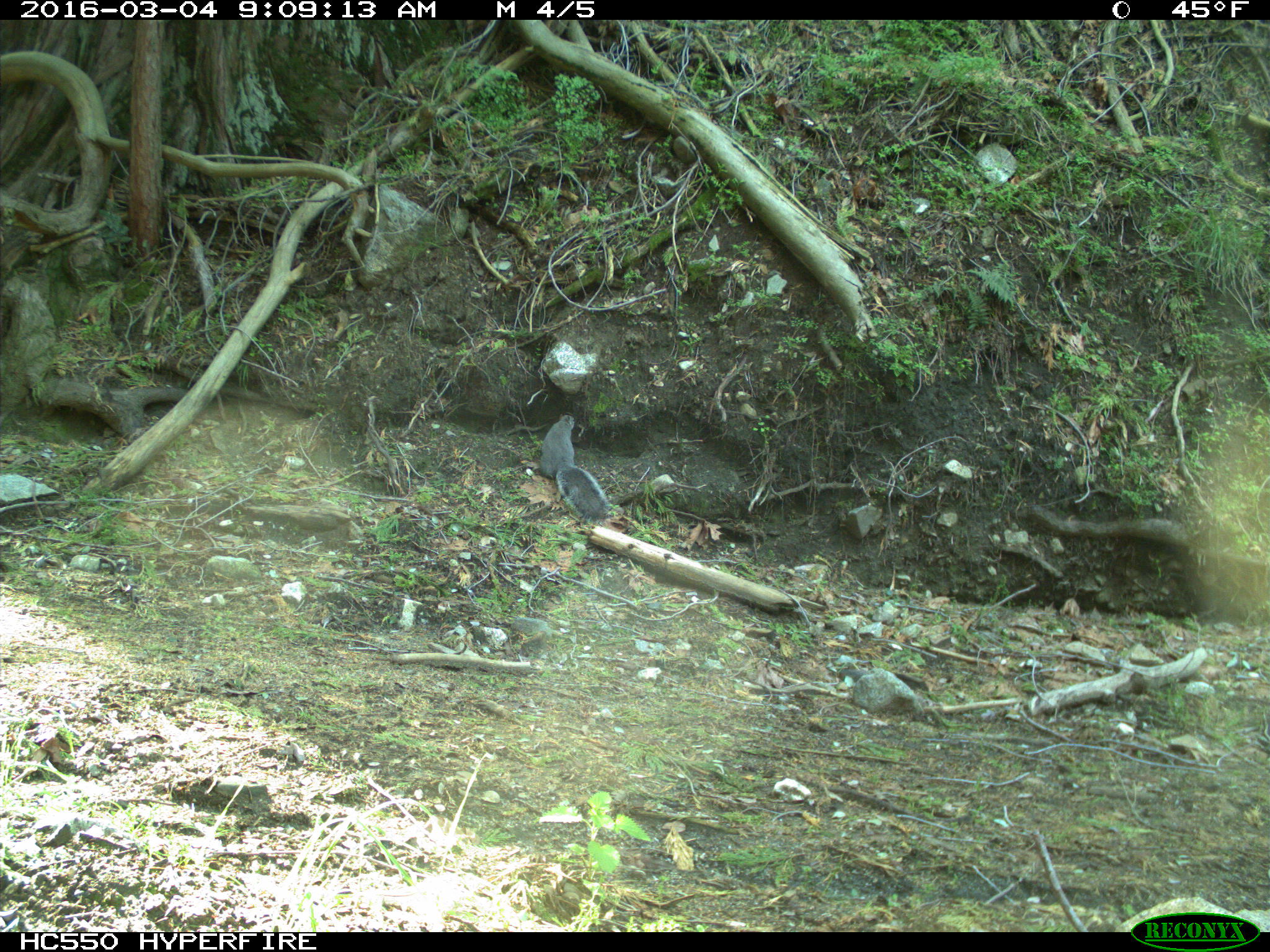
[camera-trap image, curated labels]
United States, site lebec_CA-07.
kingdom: Animalia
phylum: Chordata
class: Mammalia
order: Rodentia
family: Sciuridae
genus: Sciurus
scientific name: Sciurus carolinensis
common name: eastern gray squirrel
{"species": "Sciurus carolinensis (eastern gray squirrel)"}